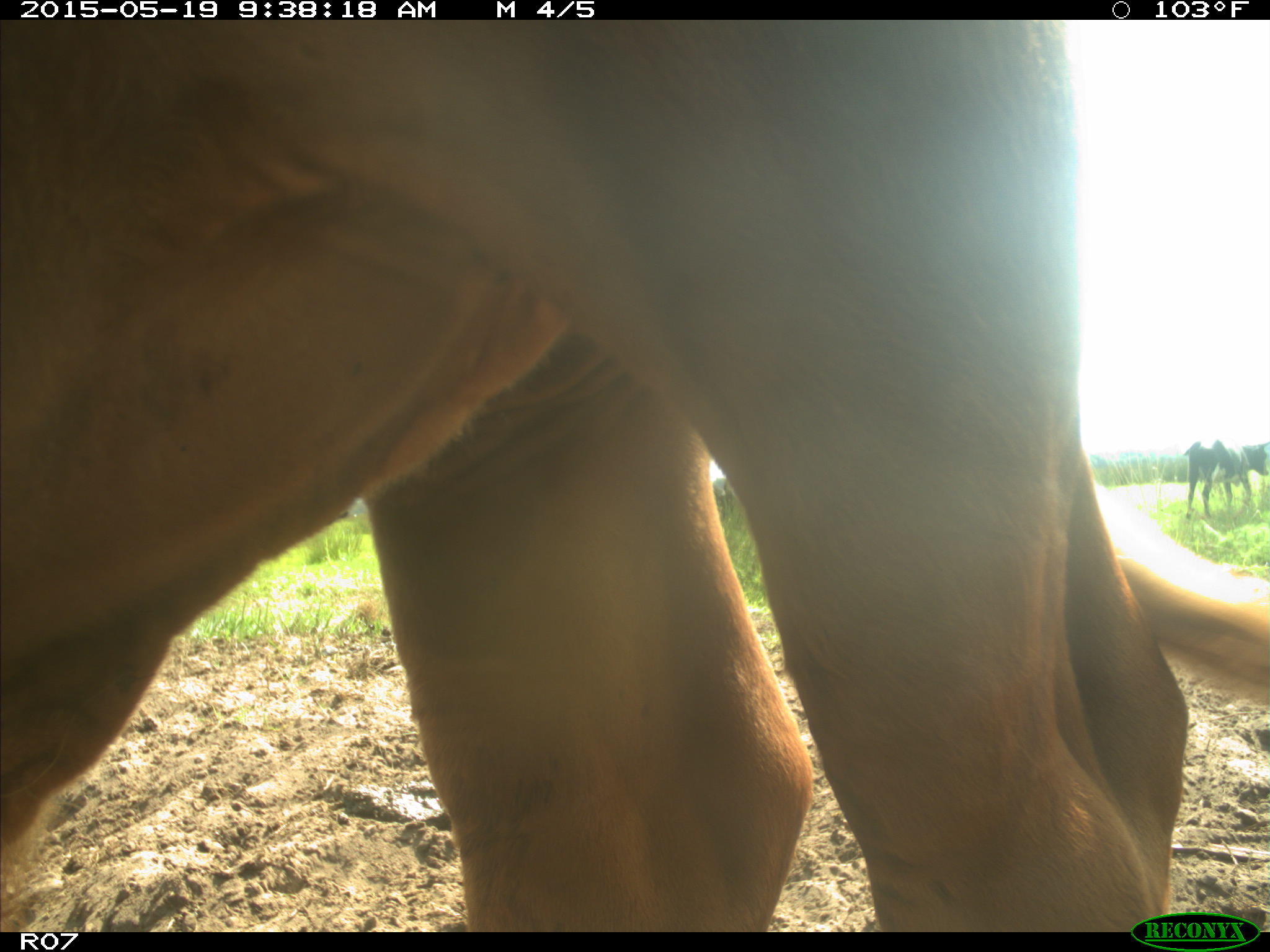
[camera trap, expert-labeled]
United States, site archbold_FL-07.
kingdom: Animalia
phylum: Chordata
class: Mammalia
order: Artiodactyla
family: Bovidae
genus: Bos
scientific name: Bos taurus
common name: domestic cow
Bos taurus (domestic cow).